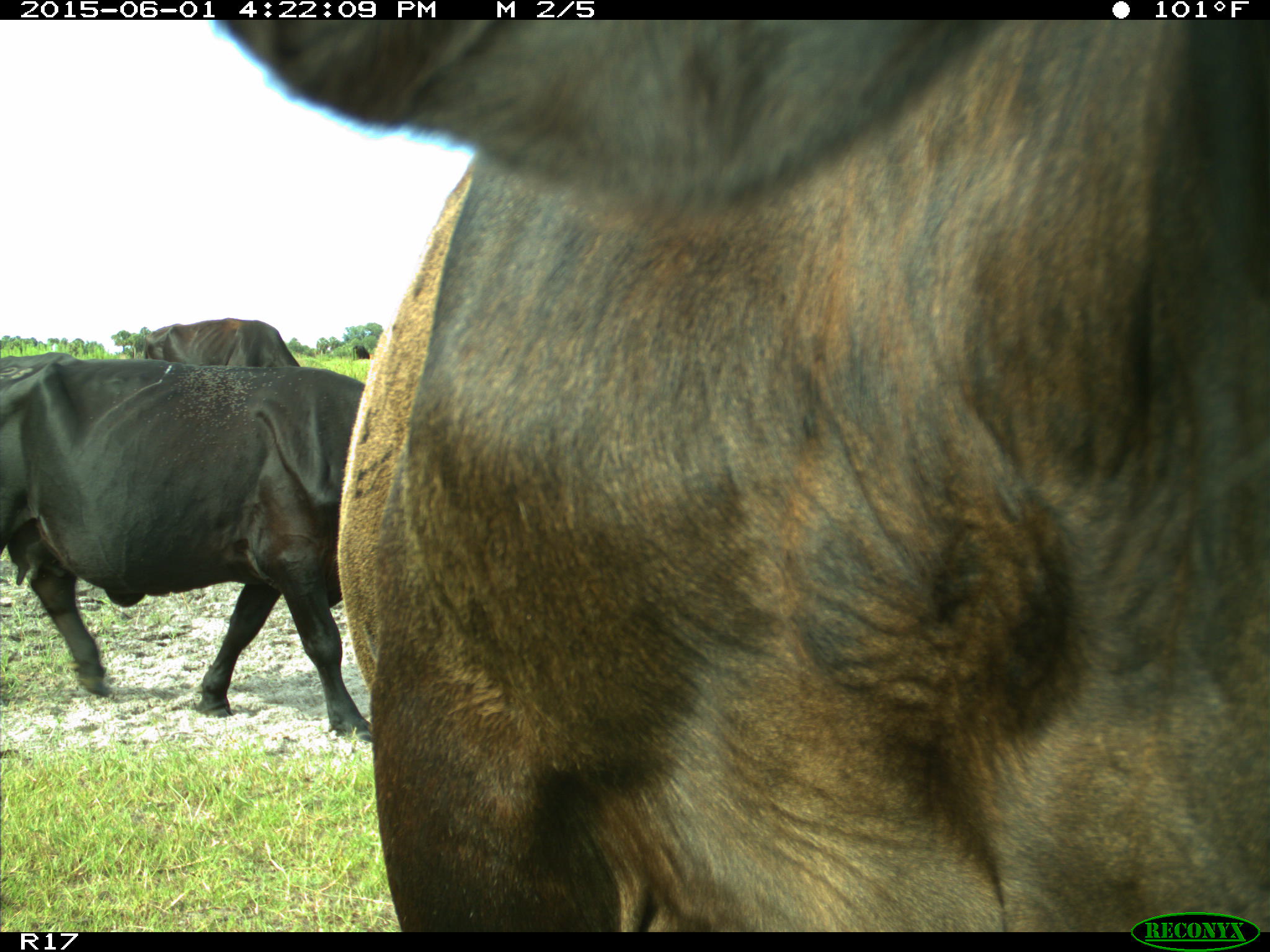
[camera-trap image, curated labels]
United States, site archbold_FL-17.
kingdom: Animalia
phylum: Chordata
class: Mammalia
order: Artiodactyla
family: Bovidae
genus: Bos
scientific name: Bos taurus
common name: domestic cow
Bos taurus (domestic cow).